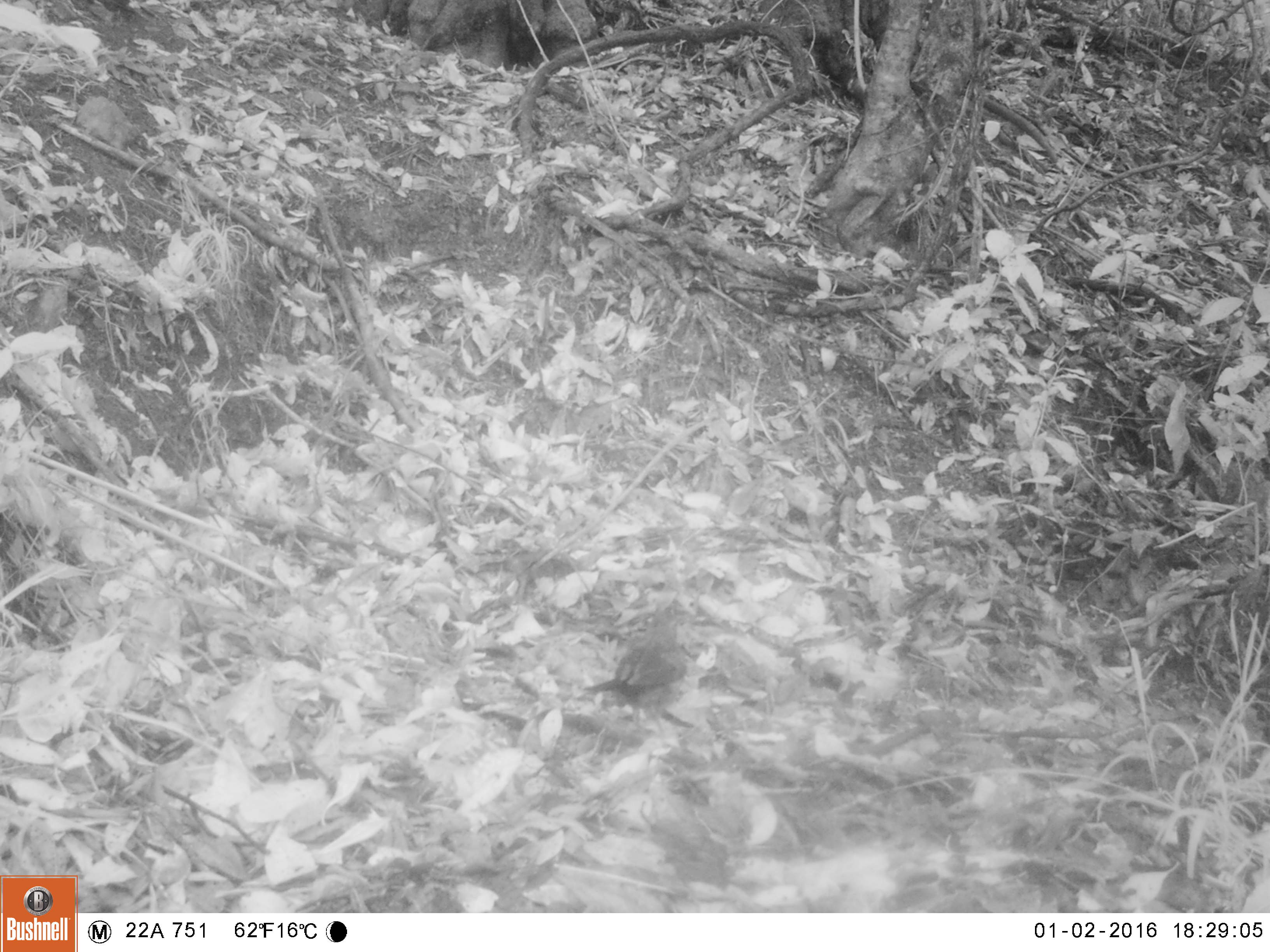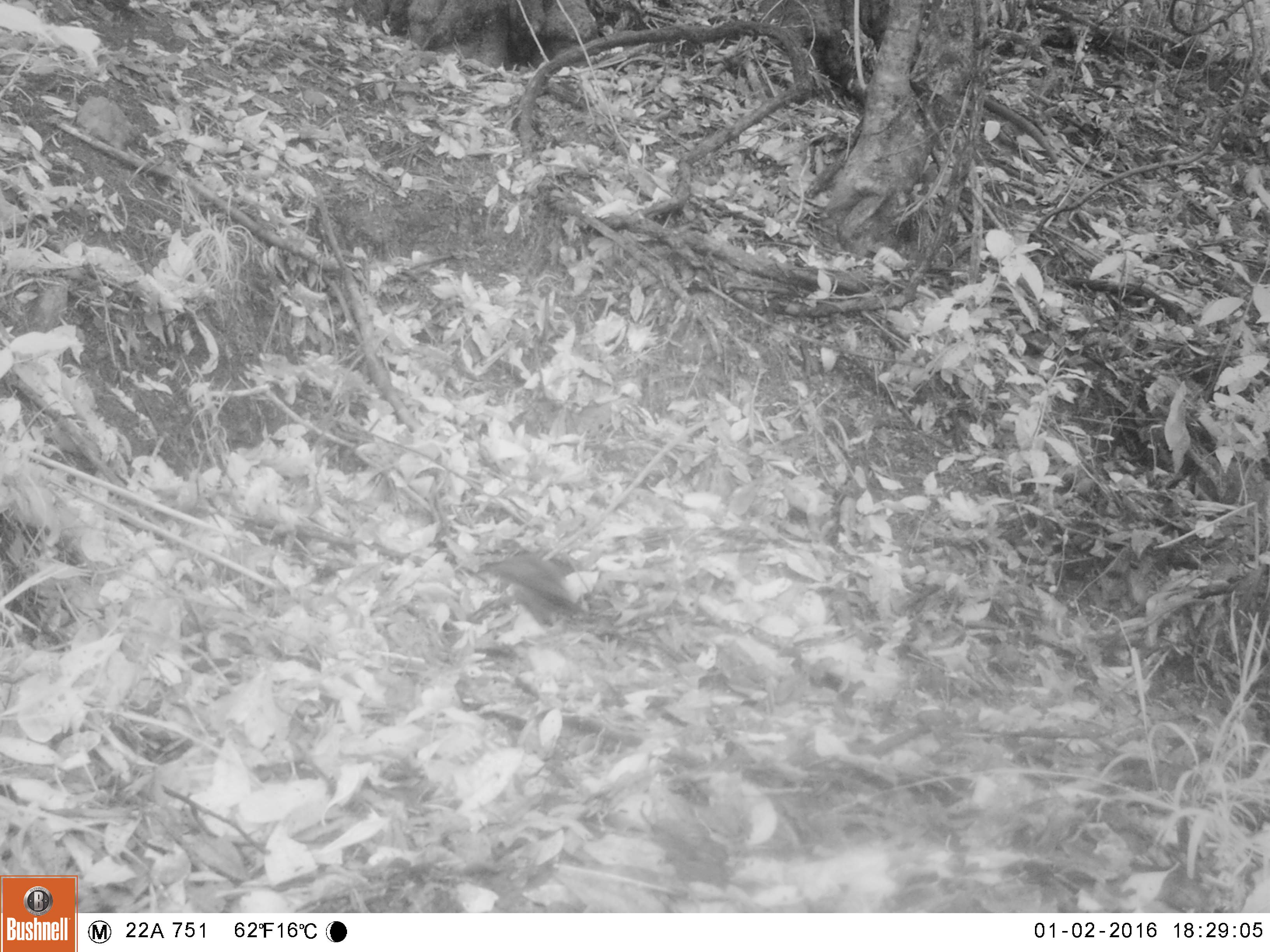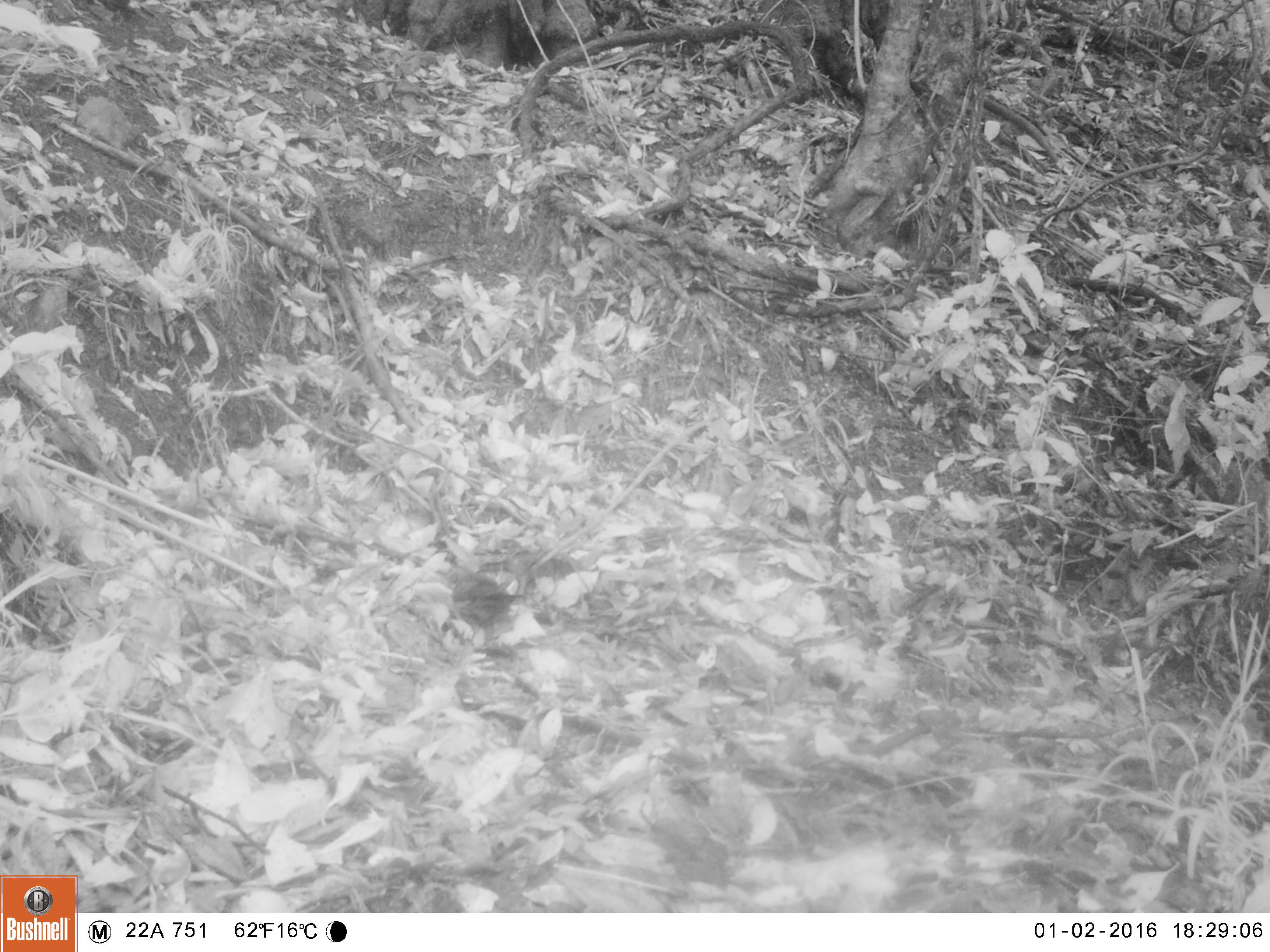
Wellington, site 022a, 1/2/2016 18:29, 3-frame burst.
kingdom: Animalia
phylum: Chordata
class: Aves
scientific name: Aves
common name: bird